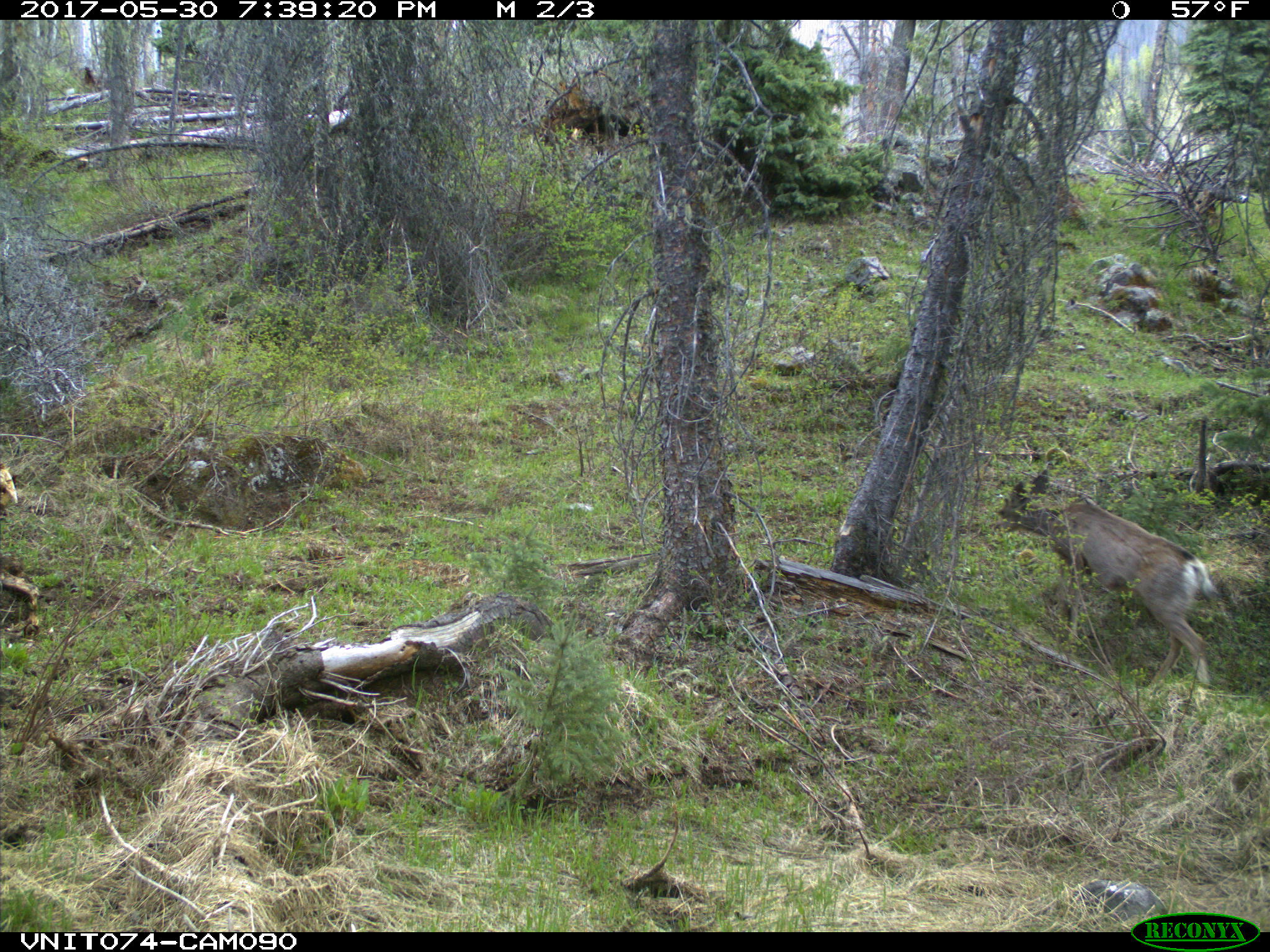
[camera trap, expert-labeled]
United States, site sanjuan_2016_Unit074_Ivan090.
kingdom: Animalia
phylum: Chordata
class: Mammalia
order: Artiodactyla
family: Cervidae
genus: Odocoileus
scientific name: Odocoileus hemionus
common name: mule deer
Odocoileus hemionus (mule deer).